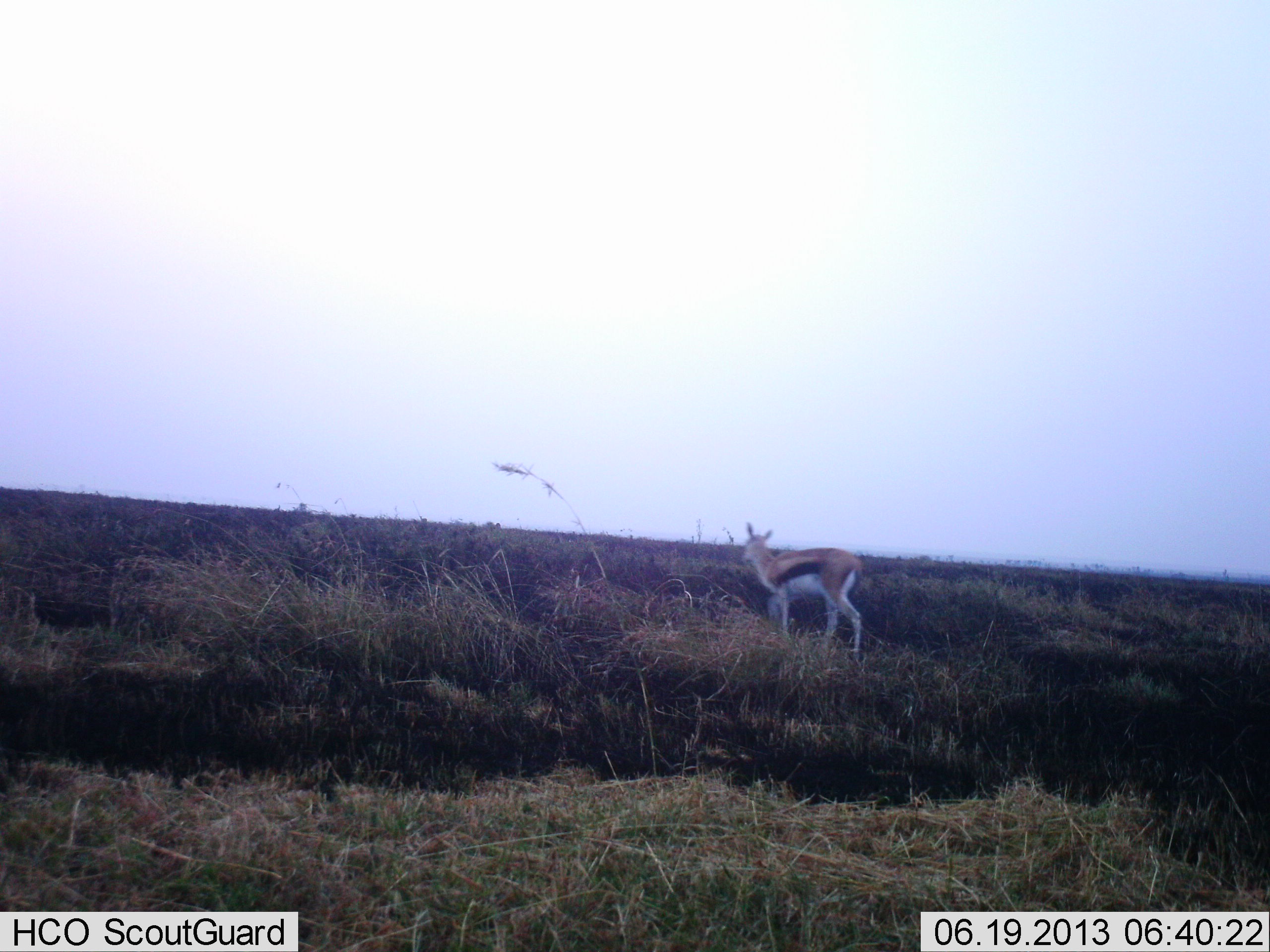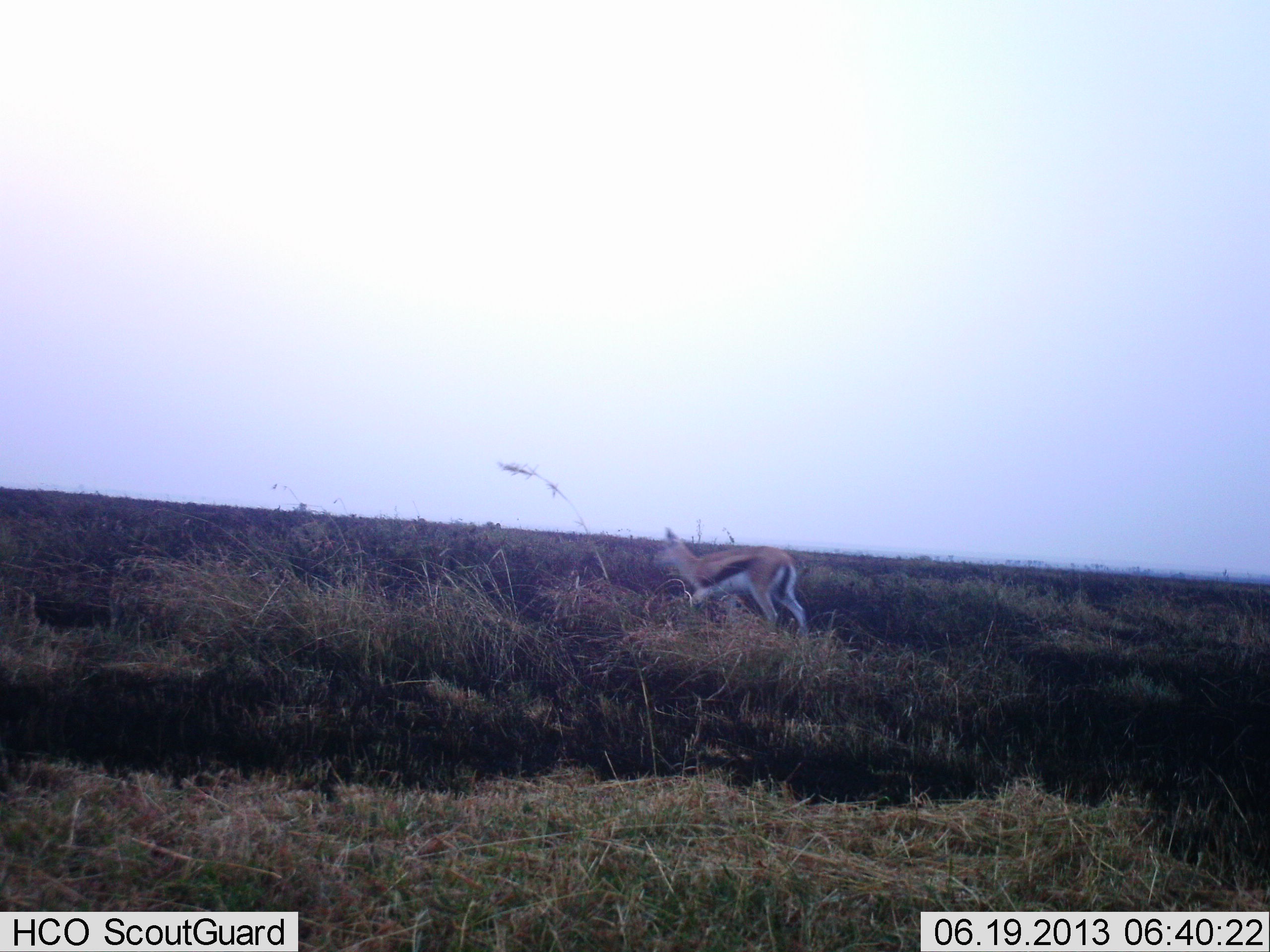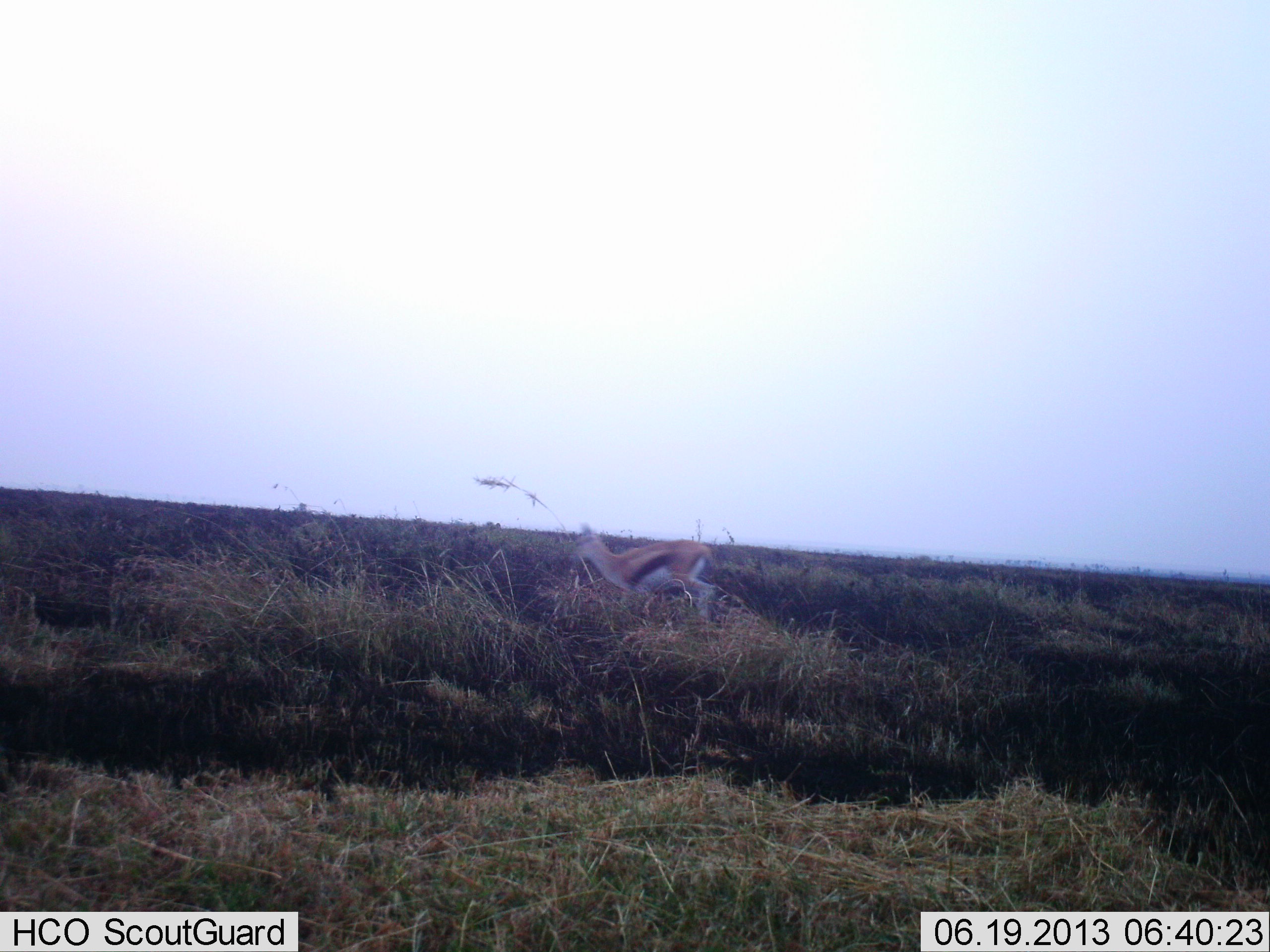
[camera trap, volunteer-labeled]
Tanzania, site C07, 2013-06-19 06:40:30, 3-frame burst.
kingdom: Animalia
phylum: Chordata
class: Mammalia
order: Artiodactyla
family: Bovidae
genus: Eudorcas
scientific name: Eudorcas thomsonii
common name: thomson's gazelle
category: gazellethomsons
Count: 1.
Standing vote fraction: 30%.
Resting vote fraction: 0%.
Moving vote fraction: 70%.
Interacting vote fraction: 0%.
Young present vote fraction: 0%.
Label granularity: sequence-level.